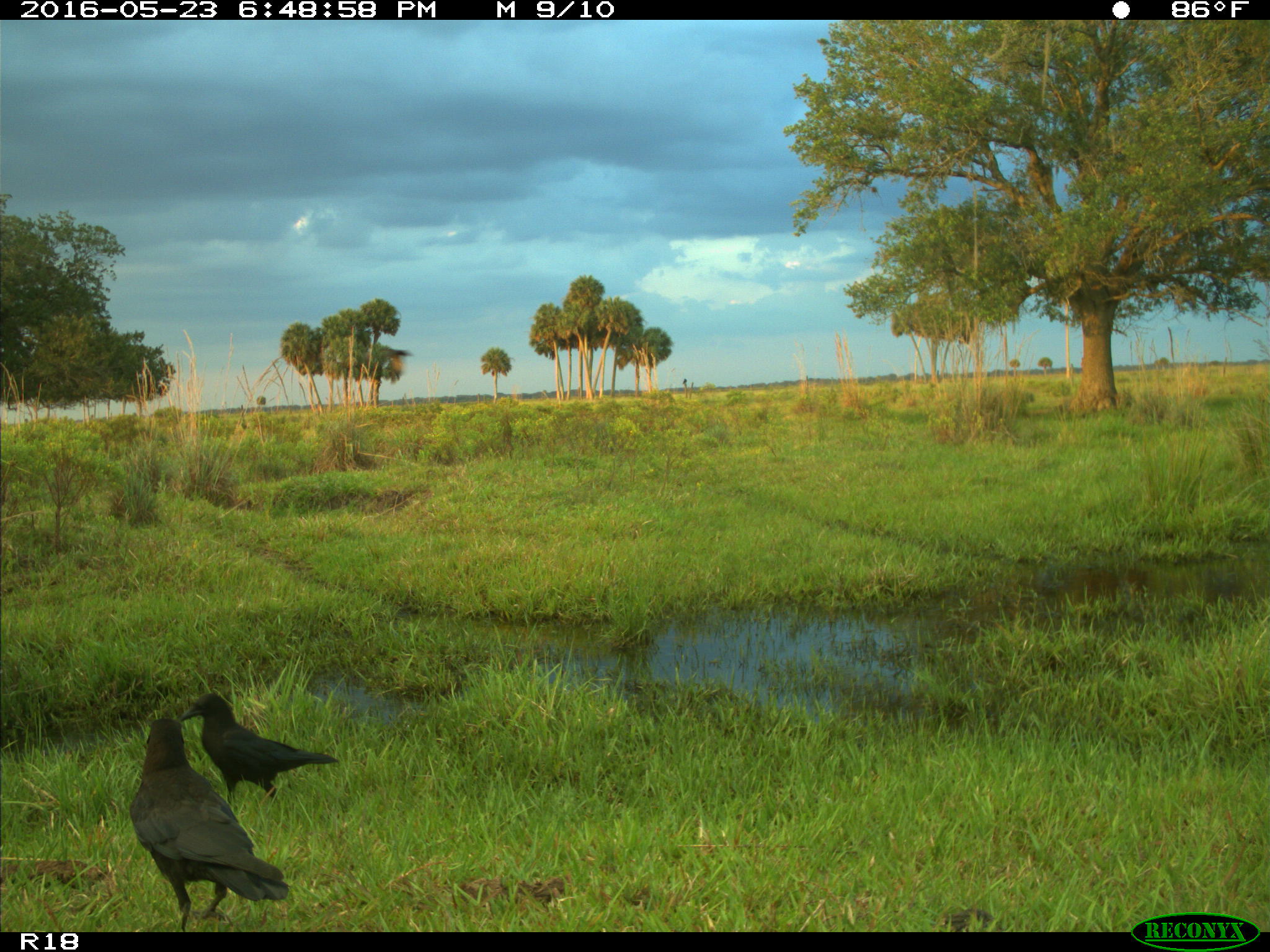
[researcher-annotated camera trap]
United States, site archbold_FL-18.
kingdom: Animalia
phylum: Chordata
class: Aves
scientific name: Aves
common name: birds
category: unidentified bird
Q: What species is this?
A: Unidentified bird (birds) (Aves).